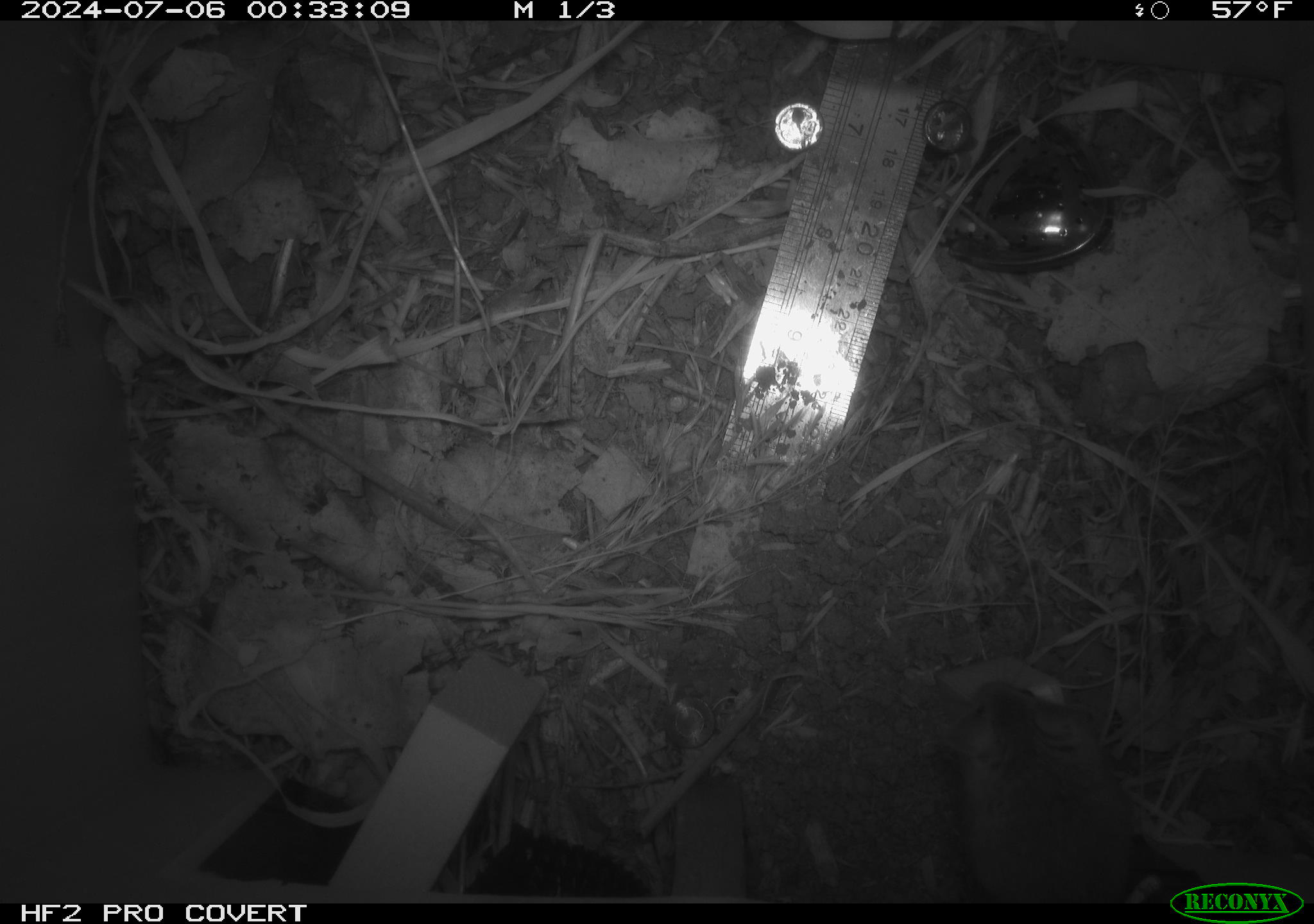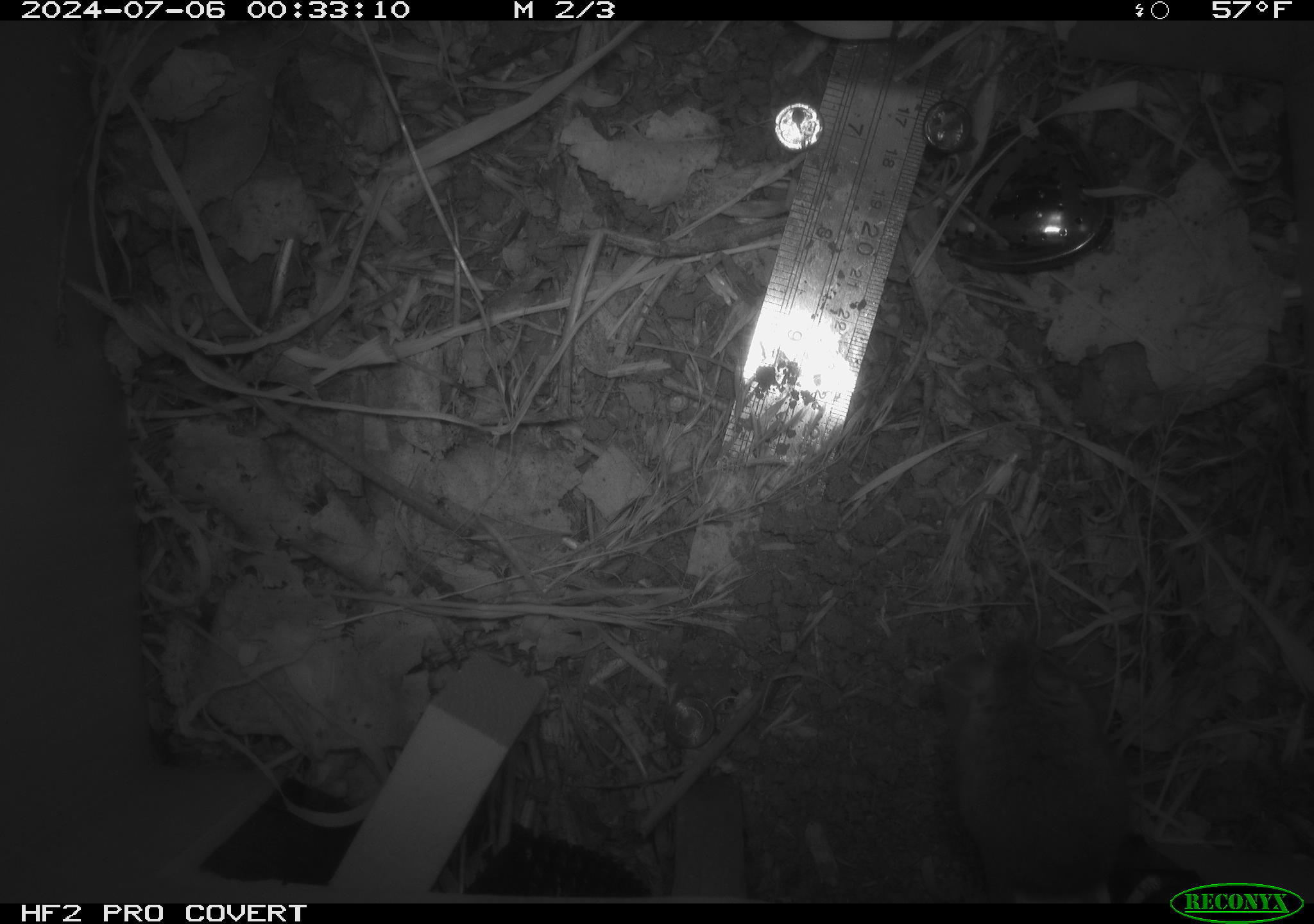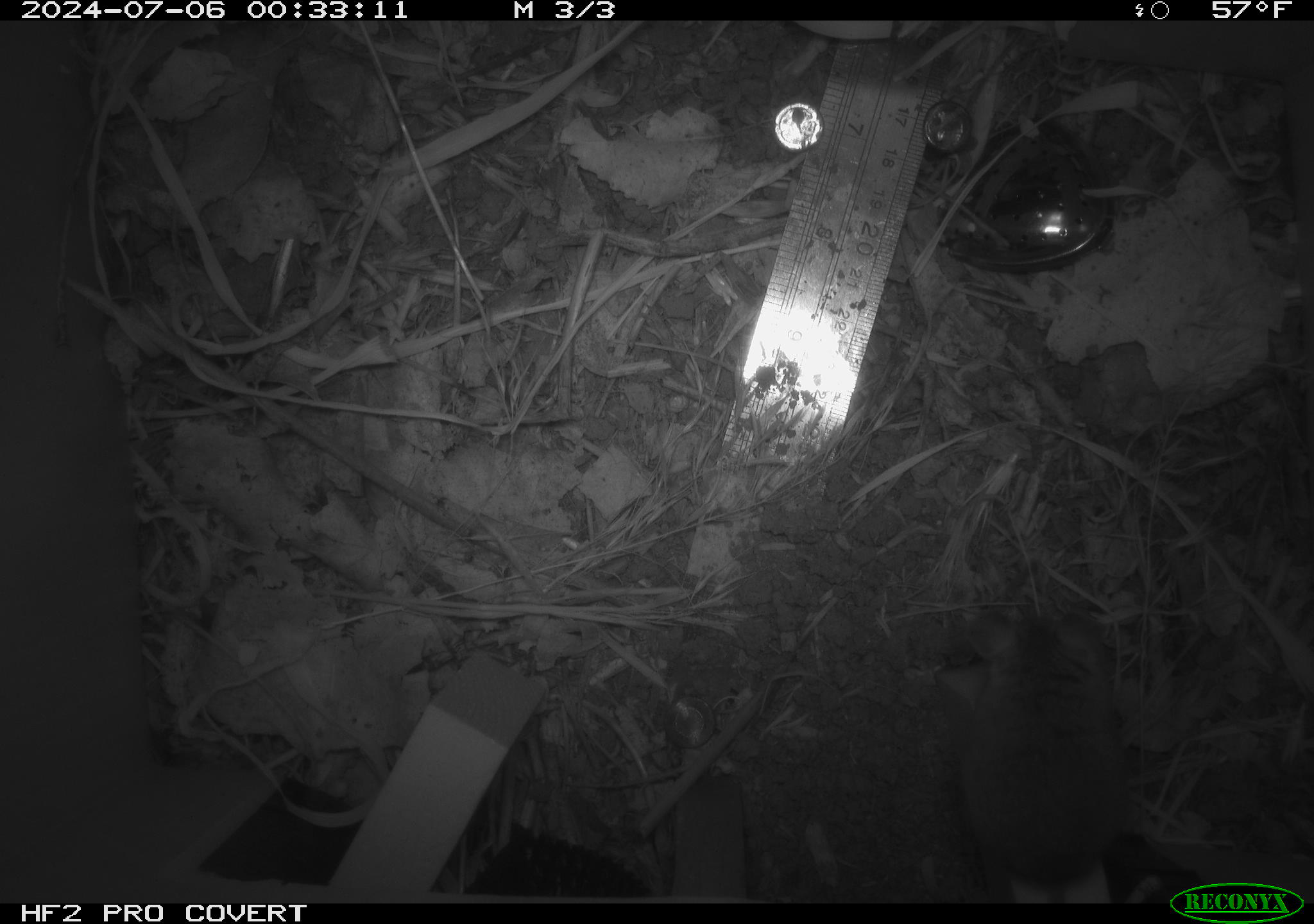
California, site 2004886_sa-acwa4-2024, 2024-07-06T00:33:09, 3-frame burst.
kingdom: Animalia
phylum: Chordata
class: Mammalia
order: Rodentia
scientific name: Rodentia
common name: mouse species